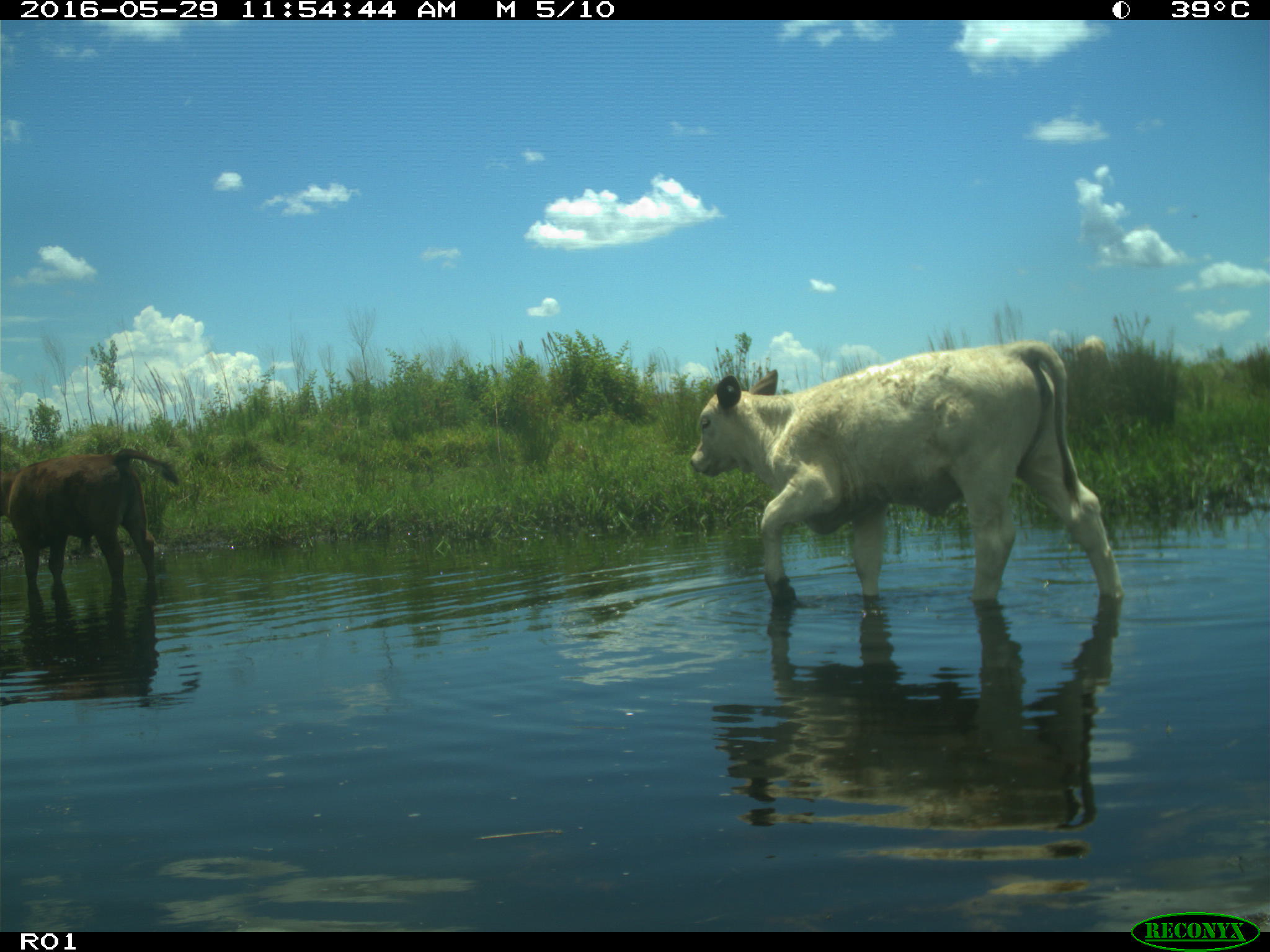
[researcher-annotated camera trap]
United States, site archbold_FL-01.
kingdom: Animalia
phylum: Chordata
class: Mammalia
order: Artiodactyla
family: Bovidae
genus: Bos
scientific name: Bos taurus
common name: domestic cow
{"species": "Bos taurus (domestic cow)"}